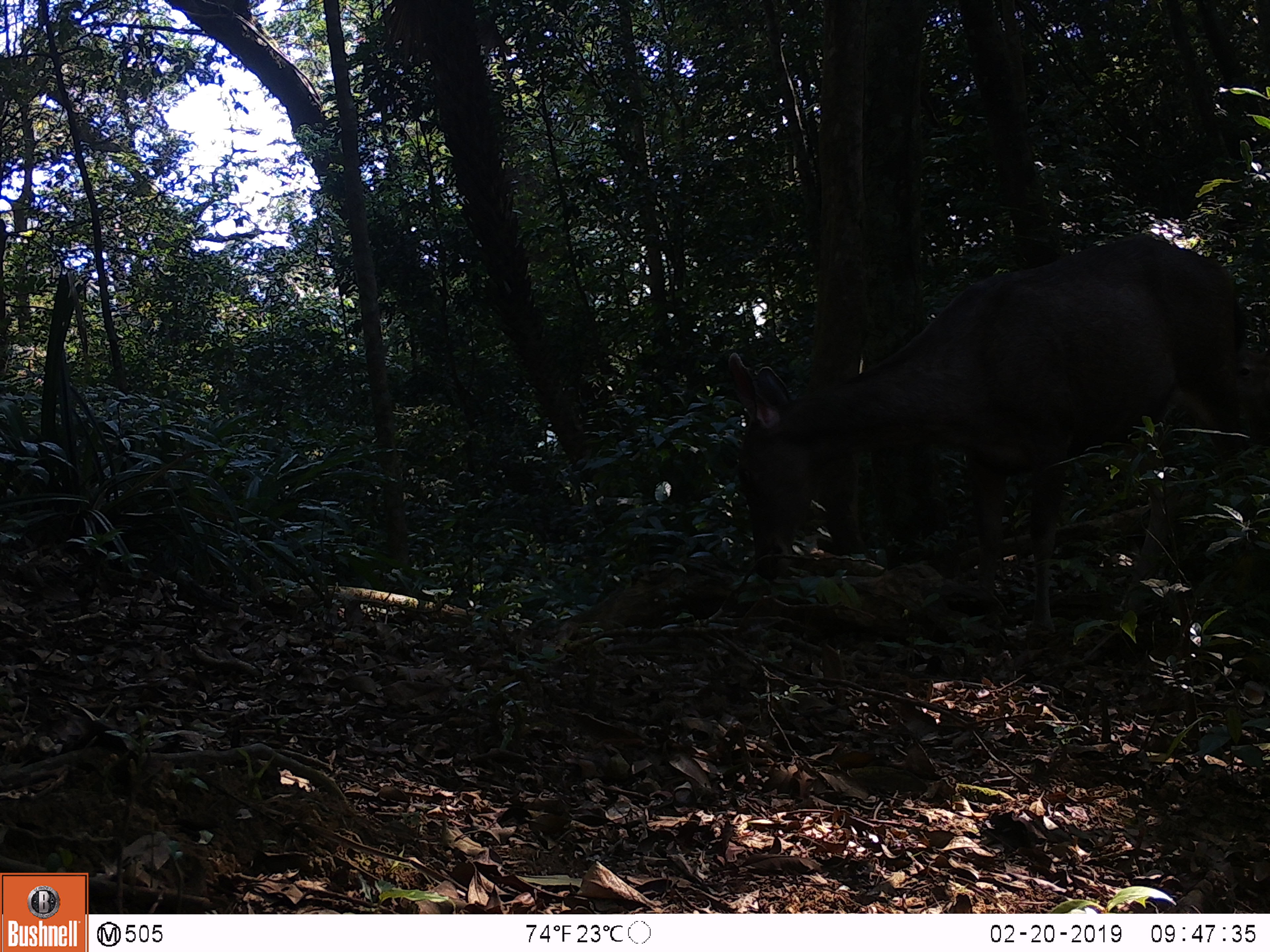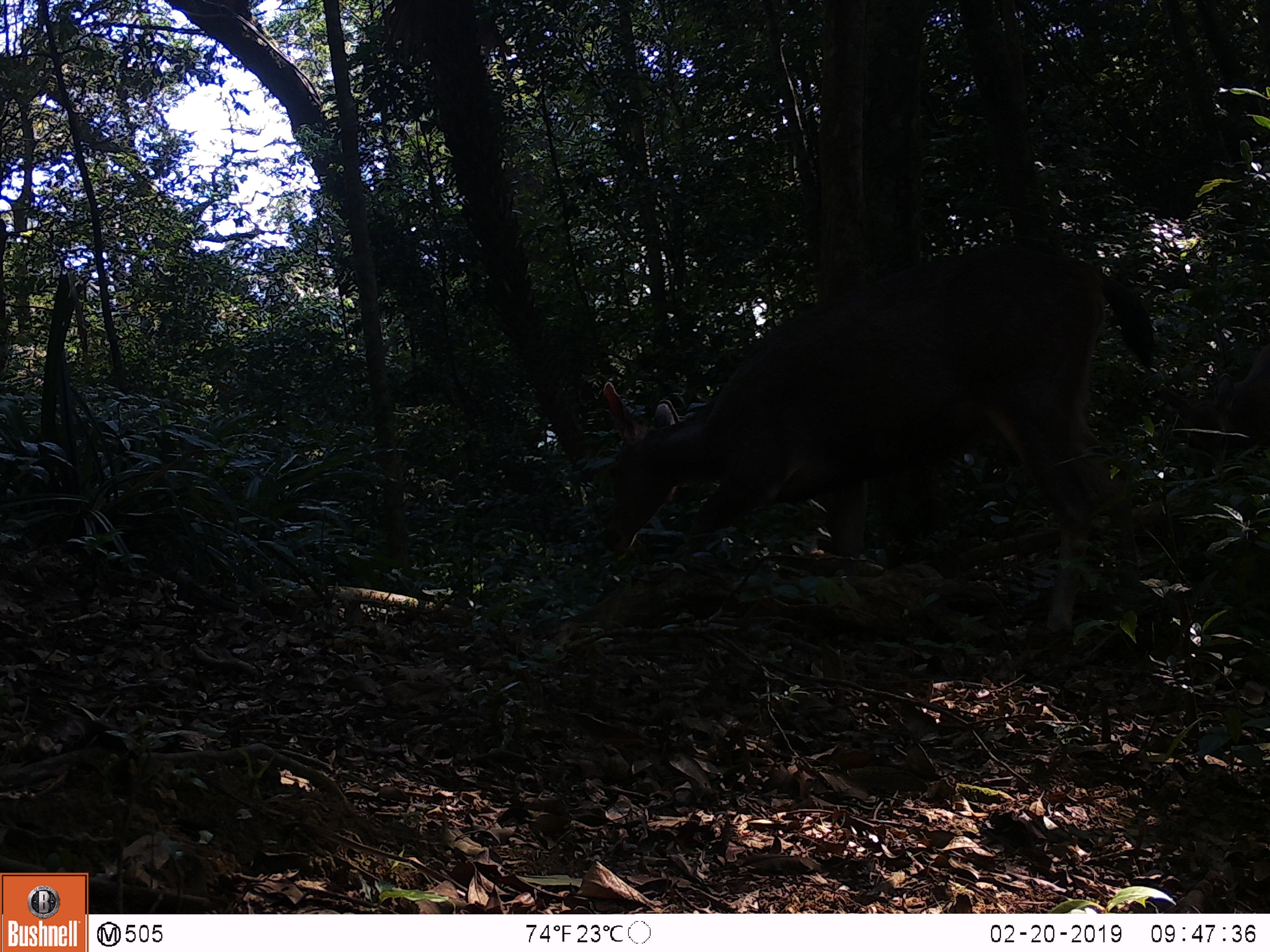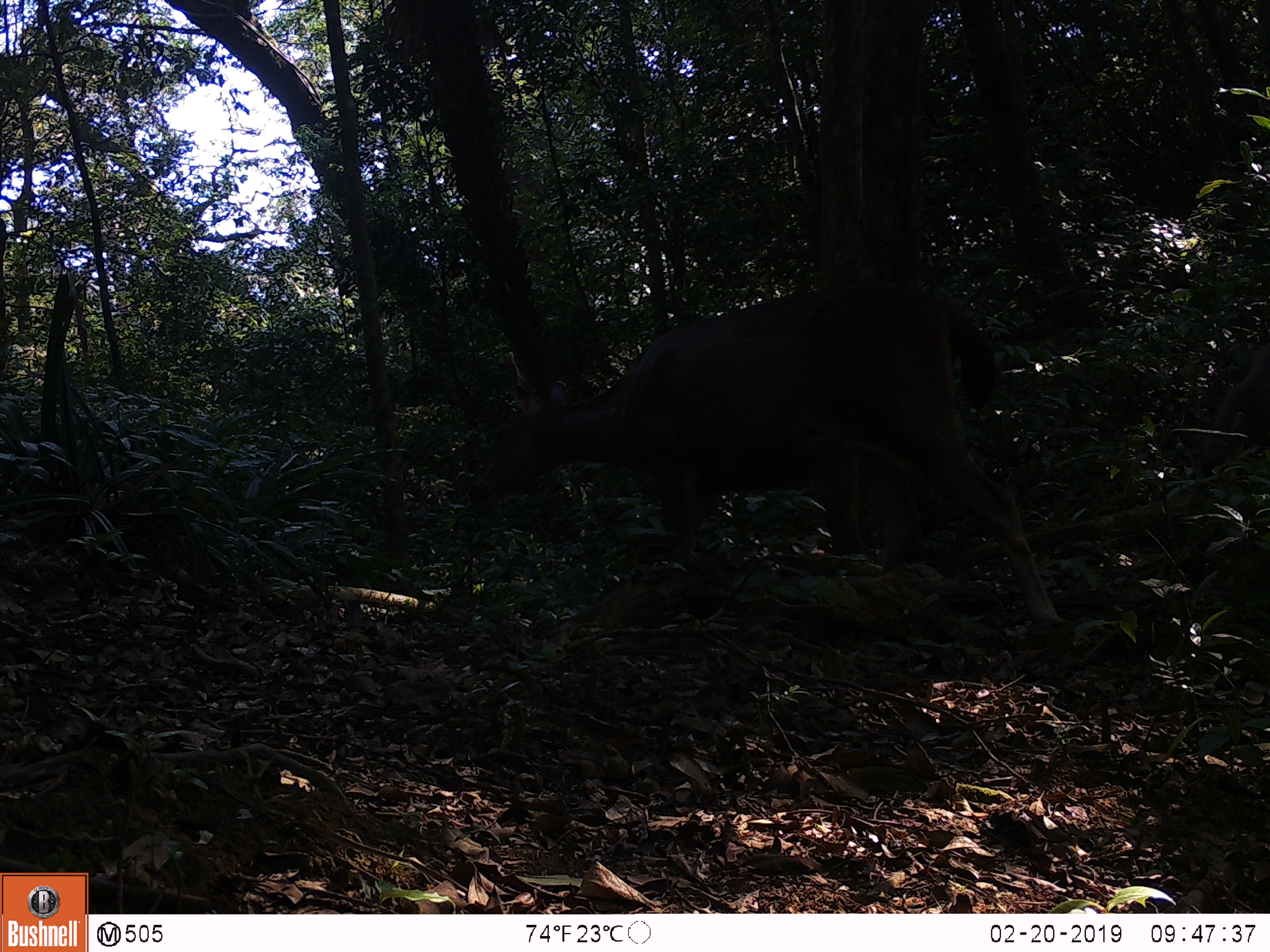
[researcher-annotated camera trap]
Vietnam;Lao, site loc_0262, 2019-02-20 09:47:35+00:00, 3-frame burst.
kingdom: Animalia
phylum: Chordata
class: Mammalia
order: Artiodactyla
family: Cervidae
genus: Rusa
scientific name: Rusa unicolor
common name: sambar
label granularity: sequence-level